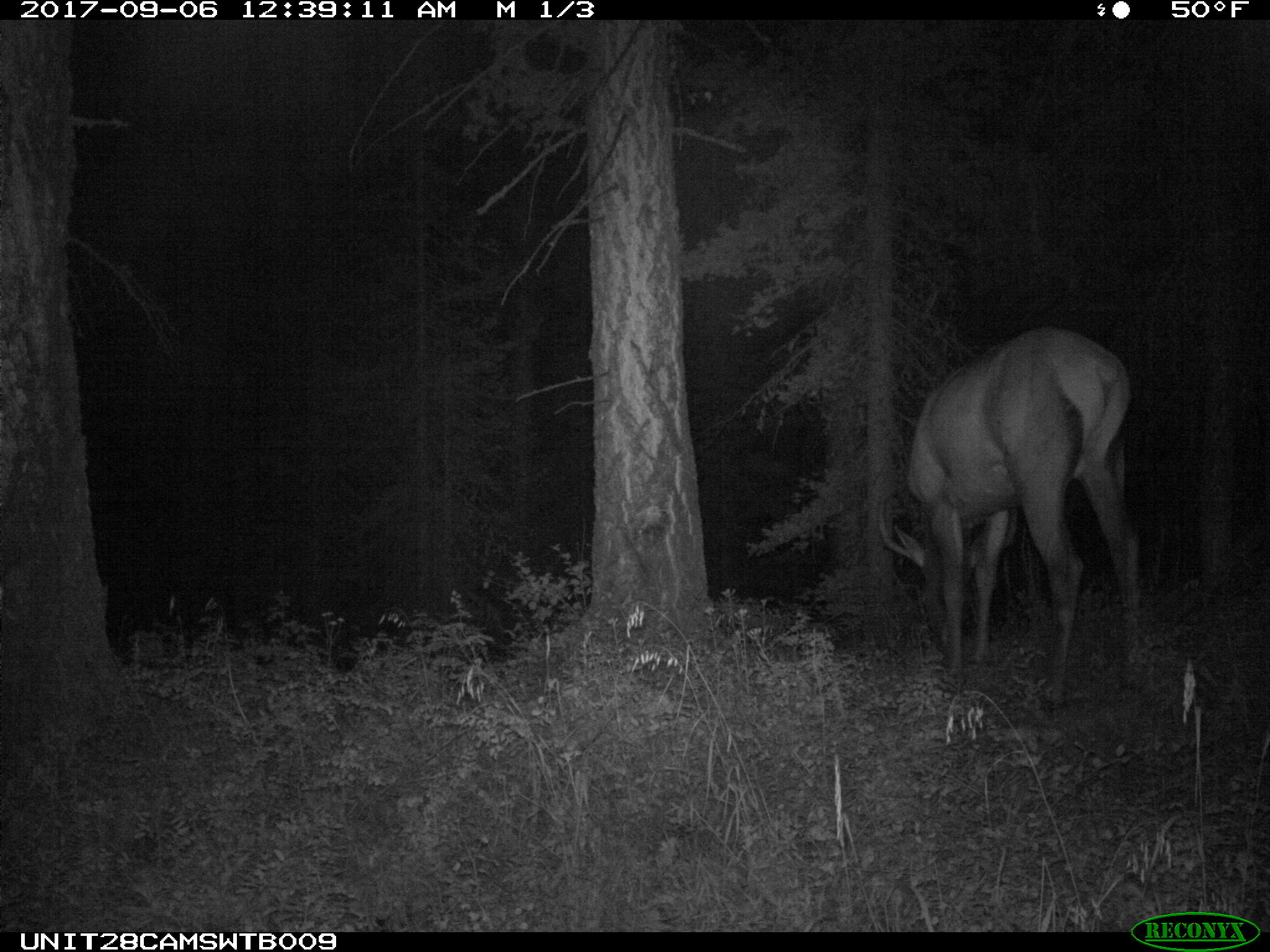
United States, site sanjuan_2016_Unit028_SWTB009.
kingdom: Animalia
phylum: Chordata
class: Mammalia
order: Artiodactyla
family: Cervidae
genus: Cervus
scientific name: Cervus elaphus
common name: red deer